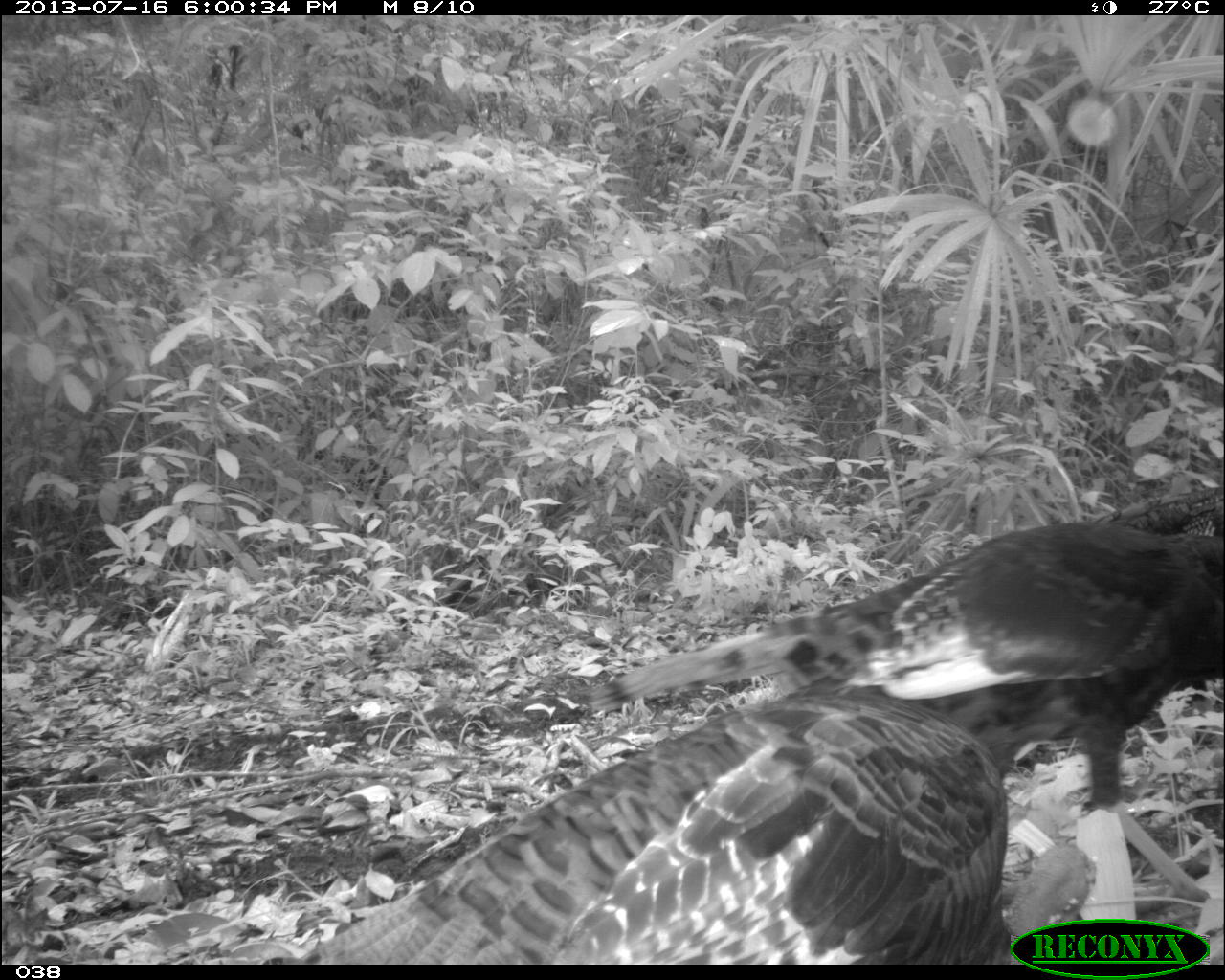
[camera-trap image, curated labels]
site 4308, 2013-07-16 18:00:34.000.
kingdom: Animalia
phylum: Chordata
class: Aves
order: Galliformes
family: Phasianidae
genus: Meleagris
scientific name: Meleagris ocellata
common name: ocellated turkey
Meleagris ocellata (ocellated turkey), count 3.